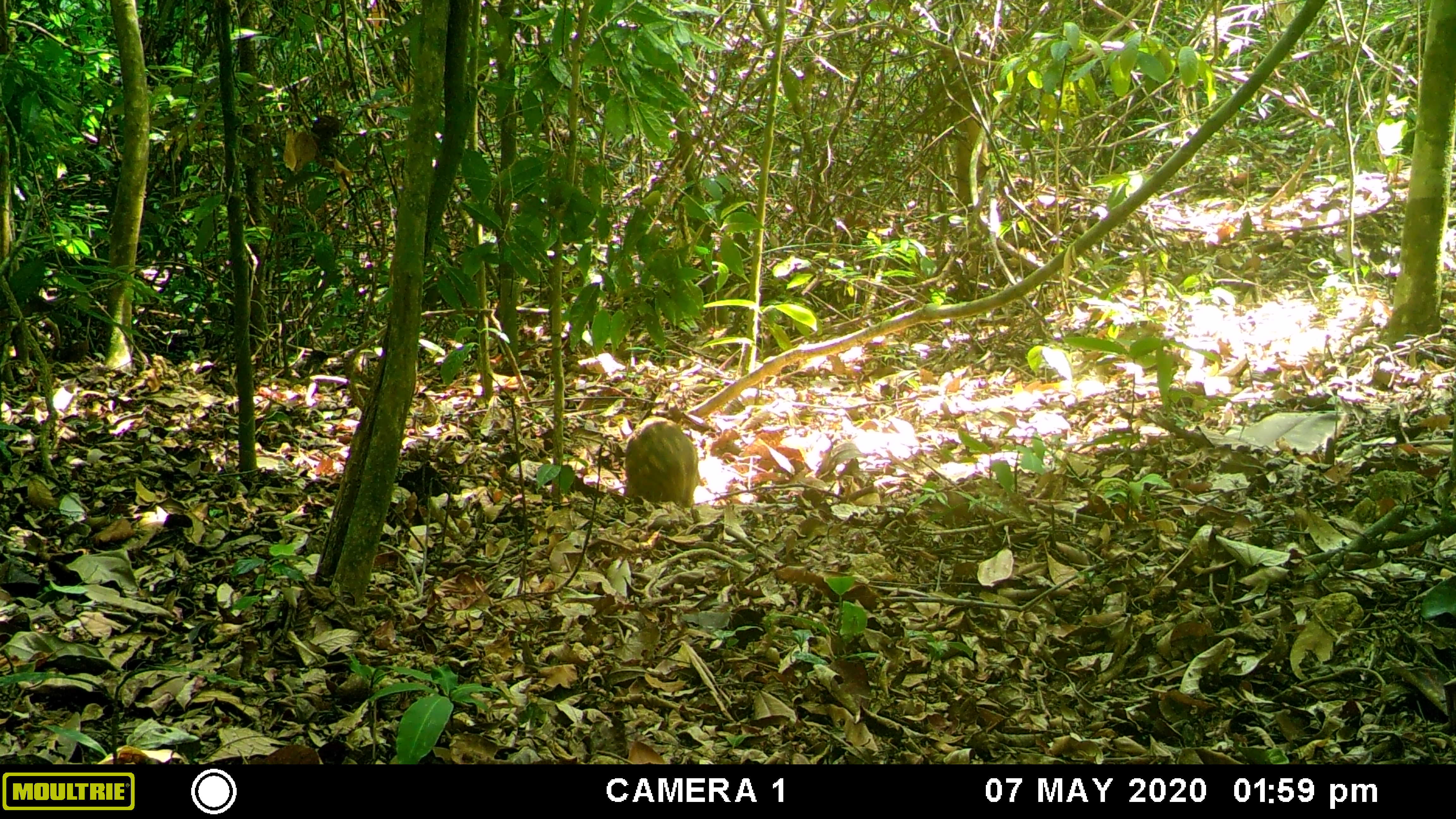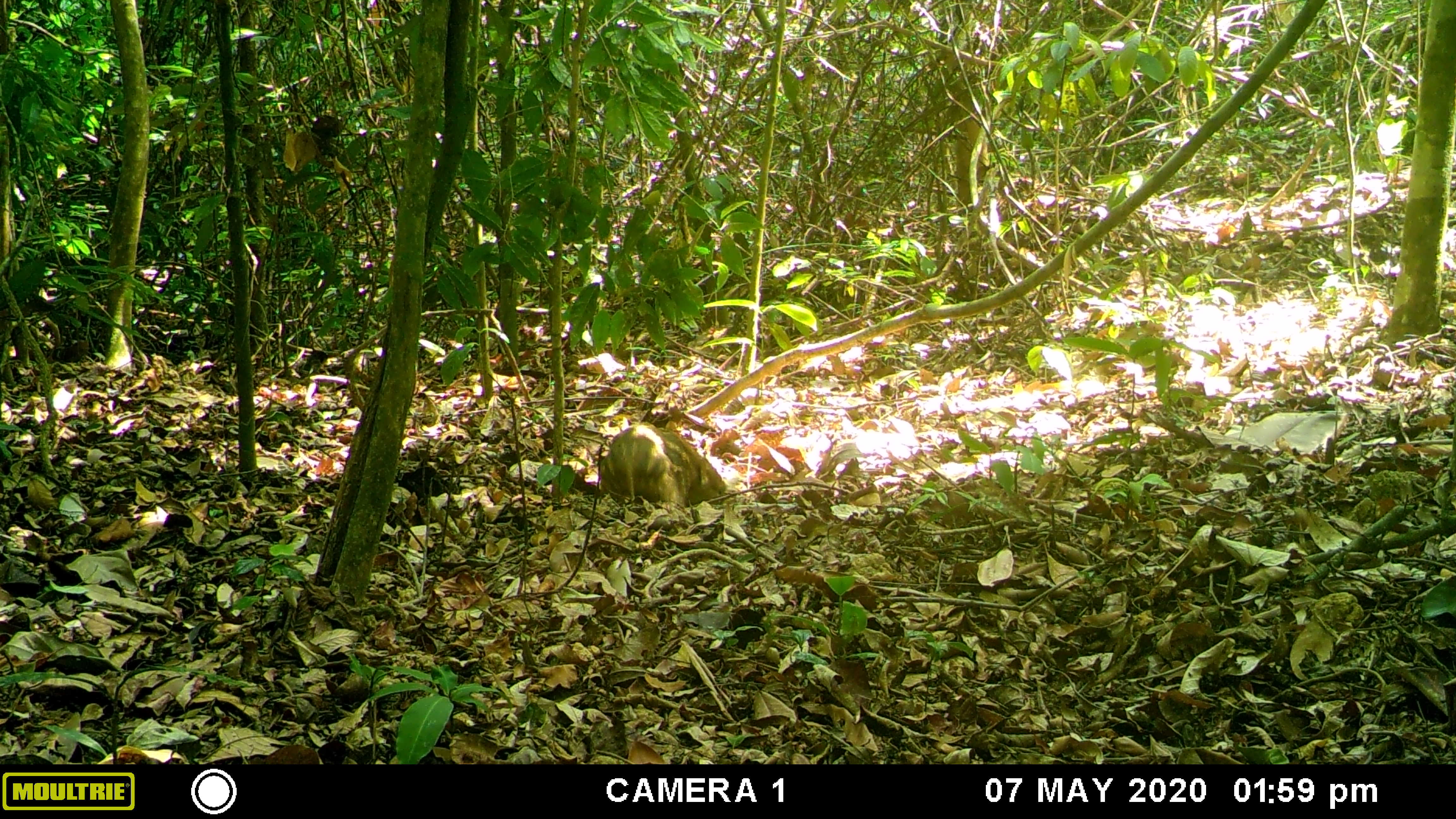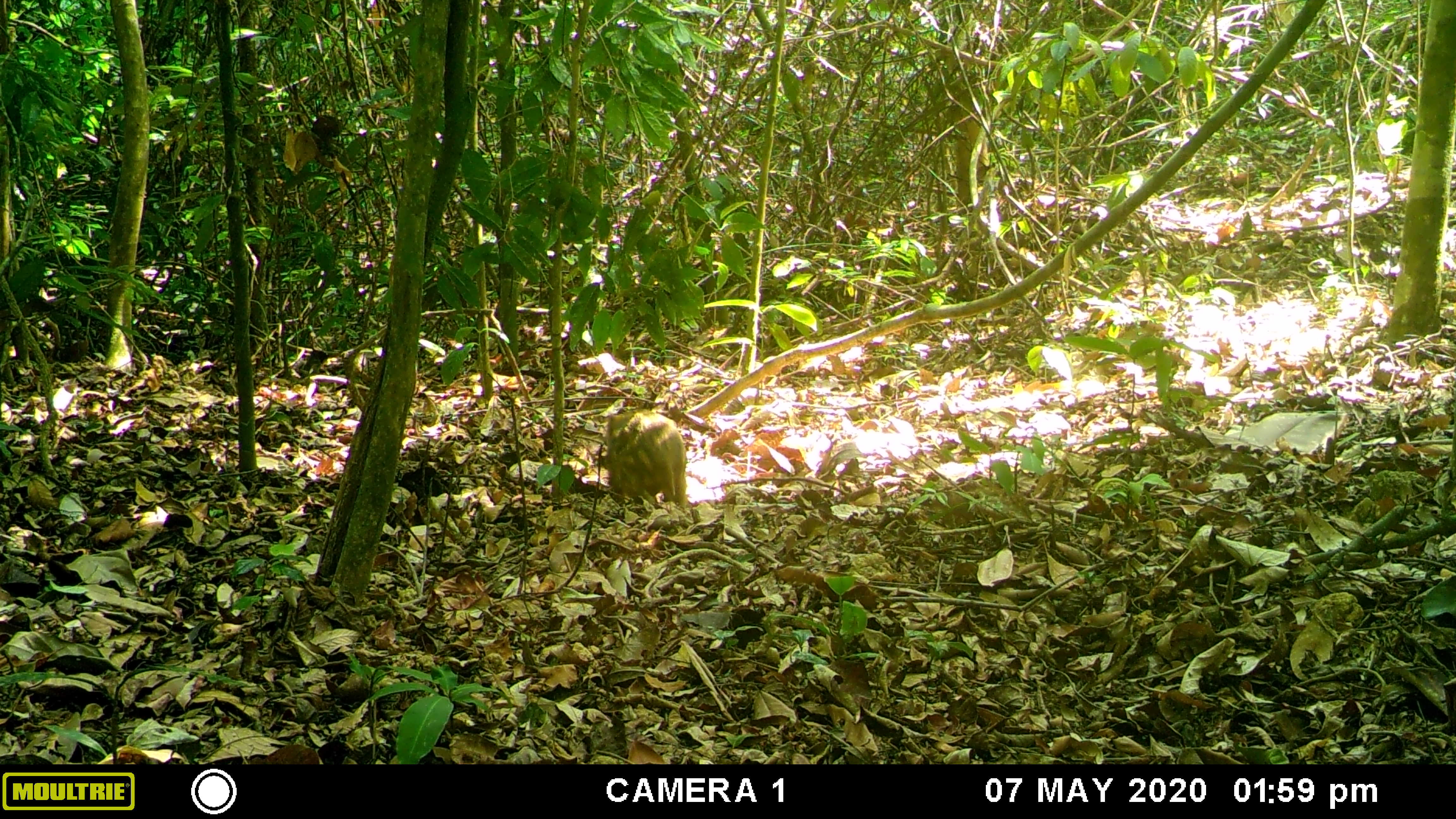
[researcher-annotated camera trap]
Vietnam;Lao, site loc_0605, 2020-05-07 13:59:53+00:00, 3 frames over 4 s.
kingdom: Animalia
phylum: Chordata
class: Mammalia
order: Artiodactyla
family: Suidae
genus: Sus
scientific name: Sus scrofa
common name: eurasian wild pig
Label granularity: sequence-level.